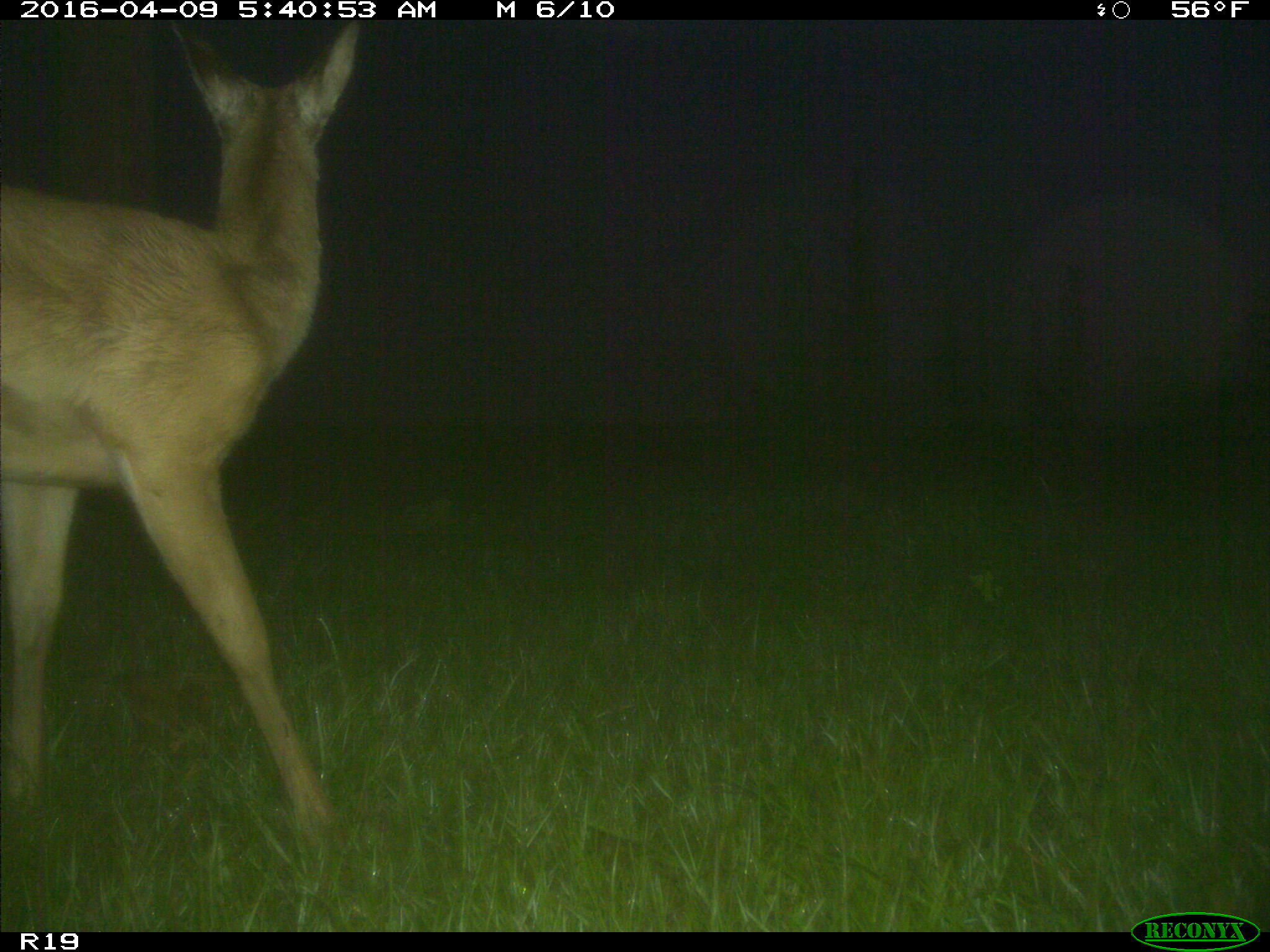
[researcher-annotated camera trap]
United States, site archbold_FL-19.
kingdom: Animalia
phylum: Chordata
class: Mammalia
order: Artiodactyla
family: Cervidae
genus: Odocoileus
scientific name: Odocoileus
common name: deer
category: unidentified deer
Unidentified deer (deer) (Odocoileus).